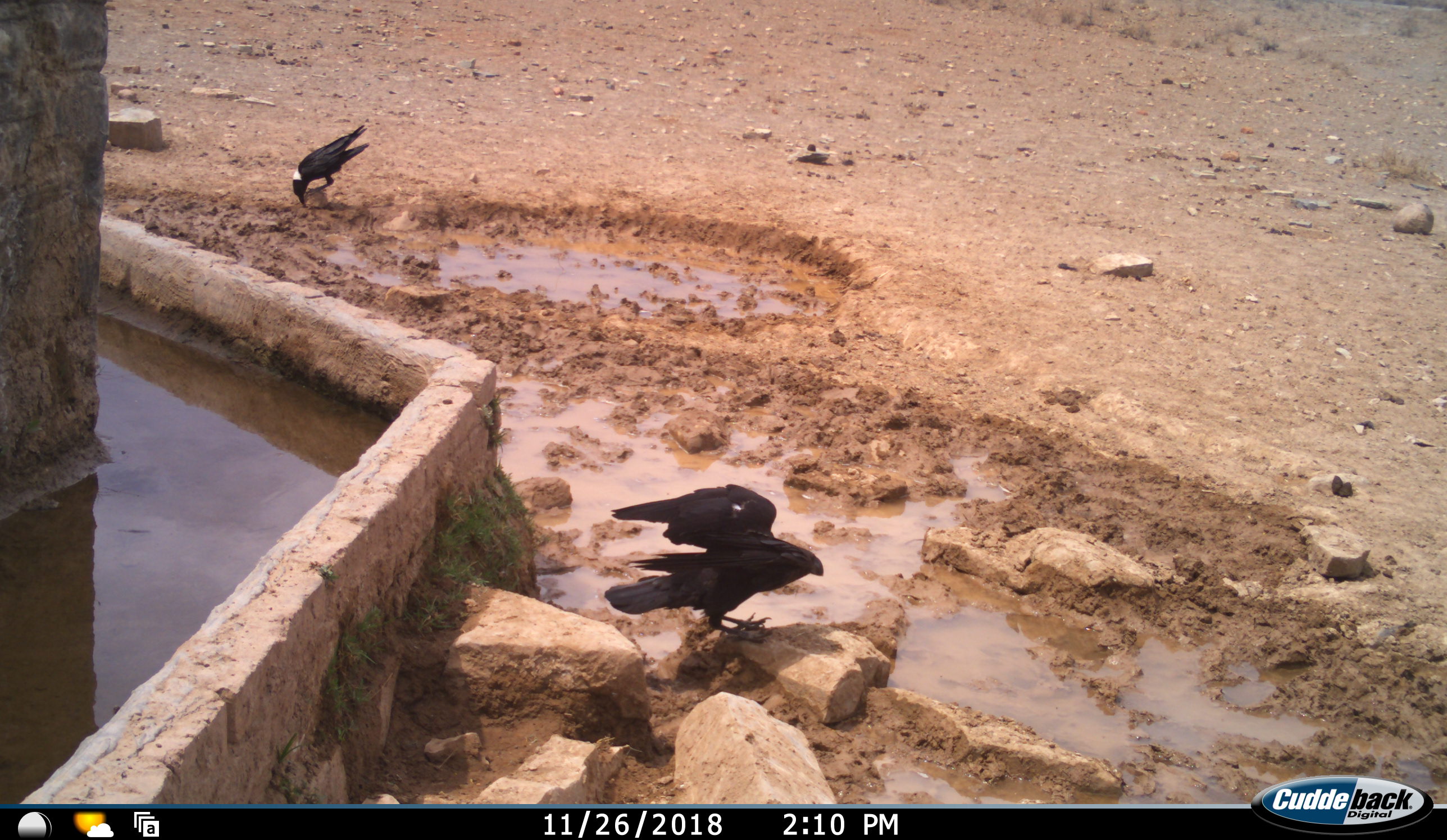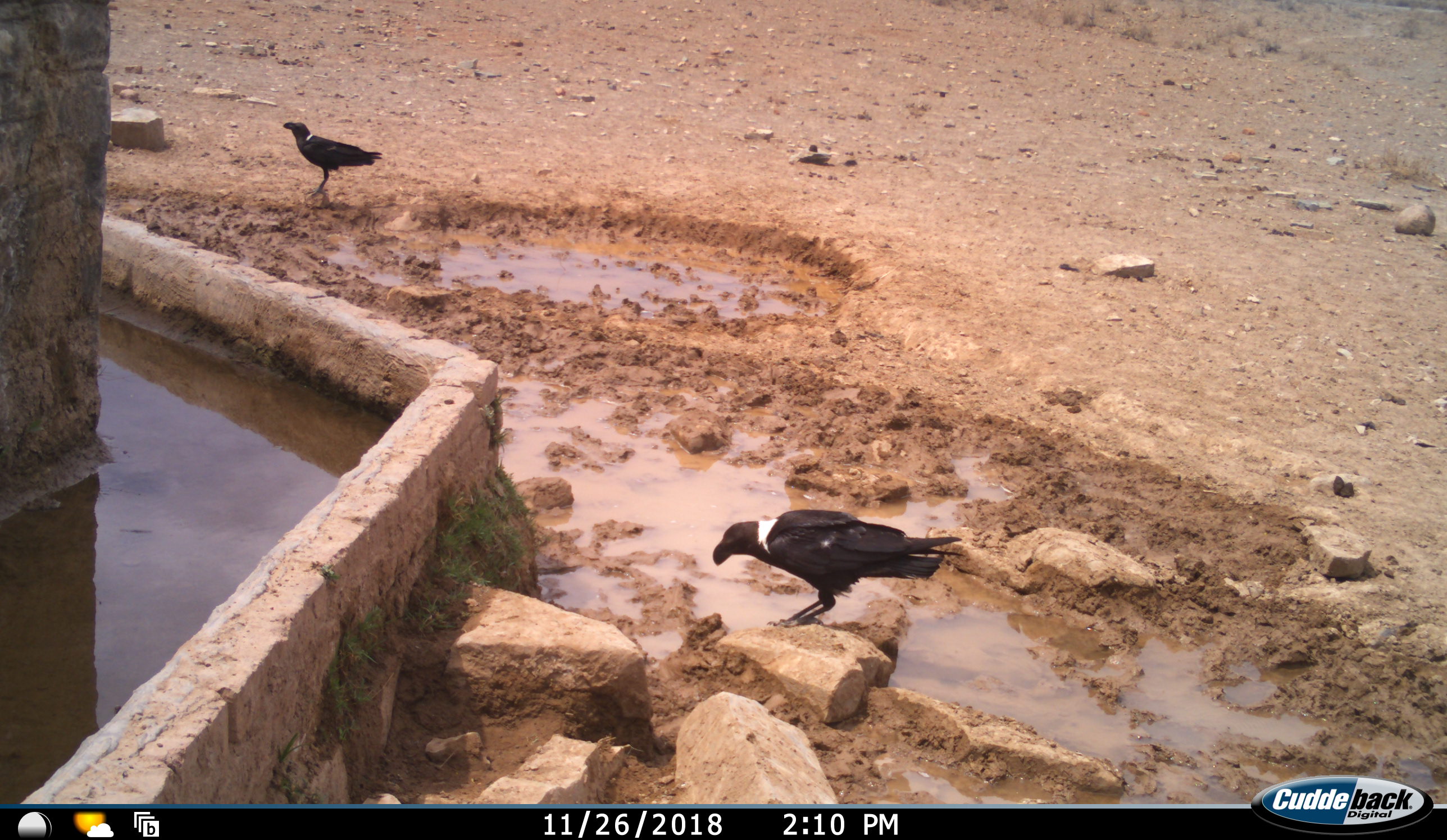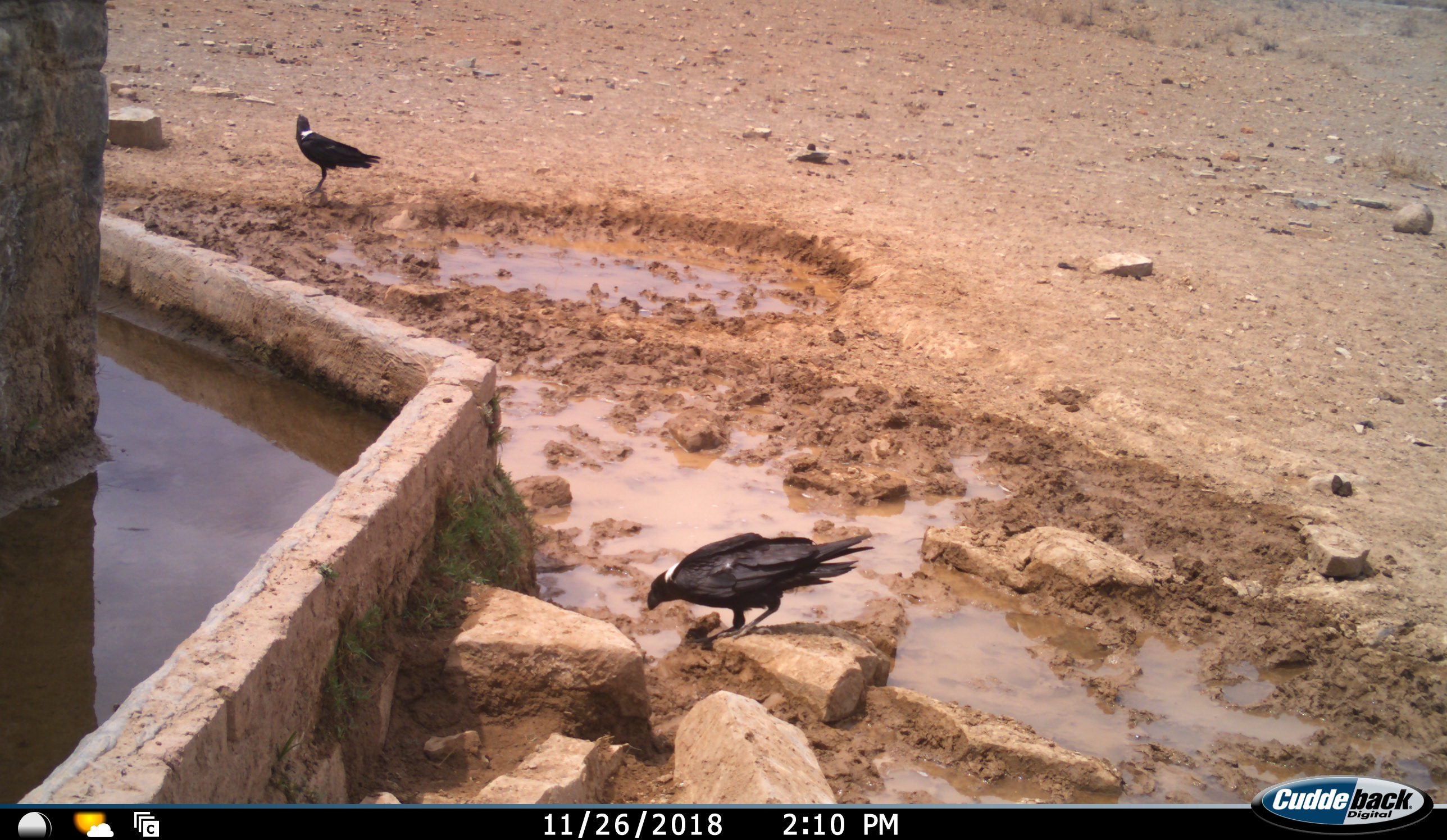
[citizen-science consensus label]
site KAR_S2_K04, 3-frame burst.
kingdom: Animalia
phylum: Chordata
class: Aves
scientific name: Aves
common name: bird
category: birdother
Birdother (bird) (Aves), count 2. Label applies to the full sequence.